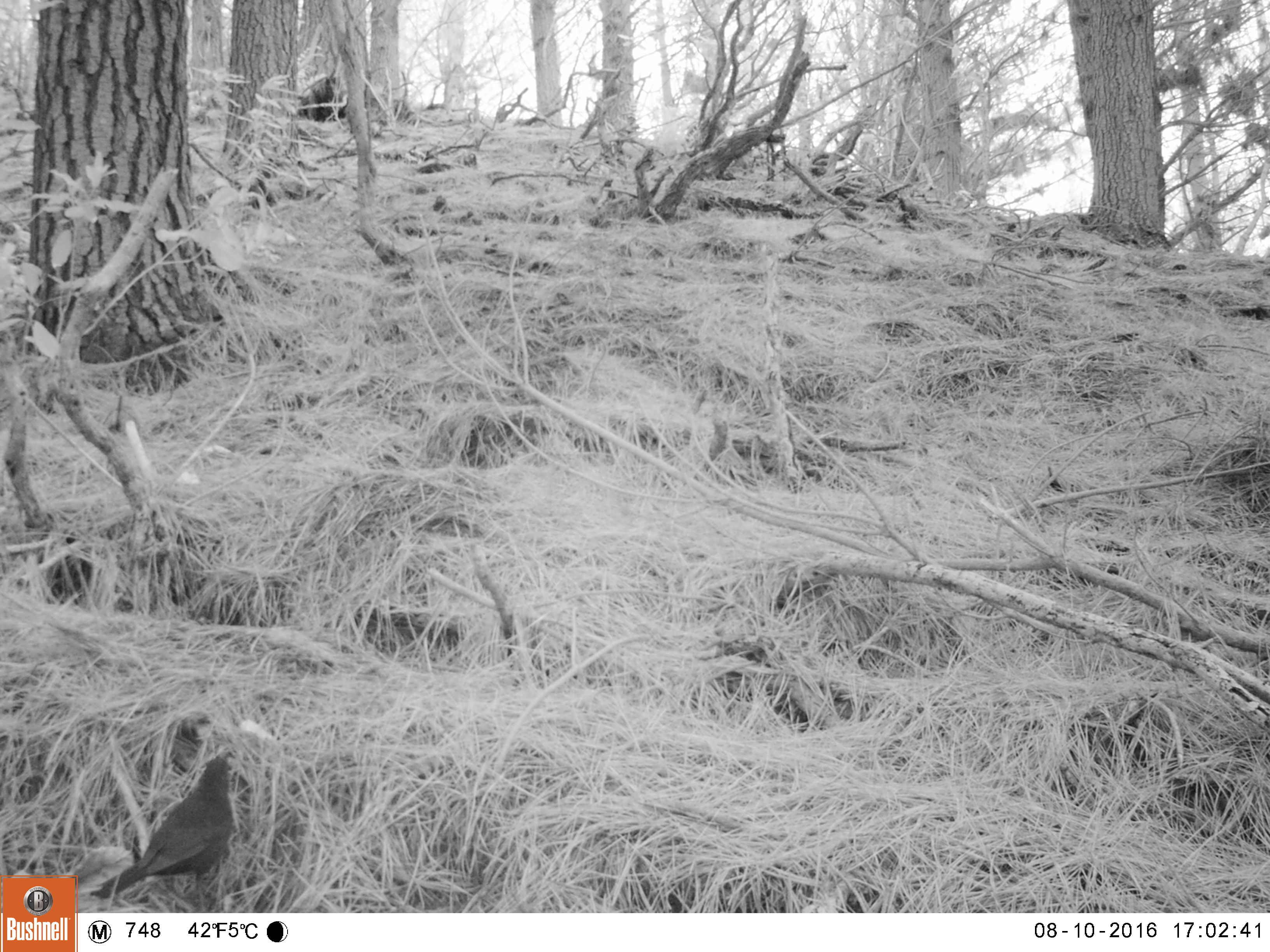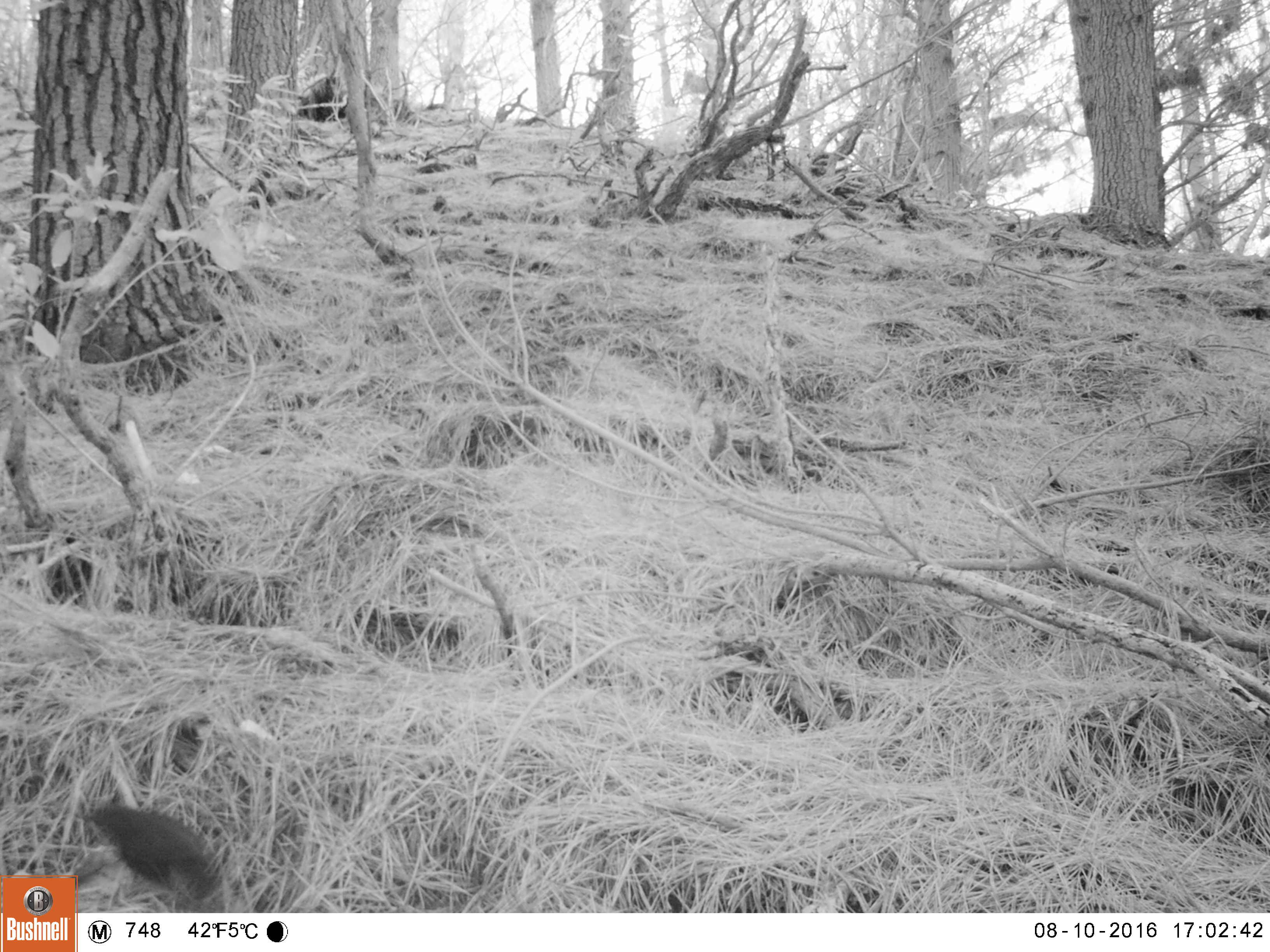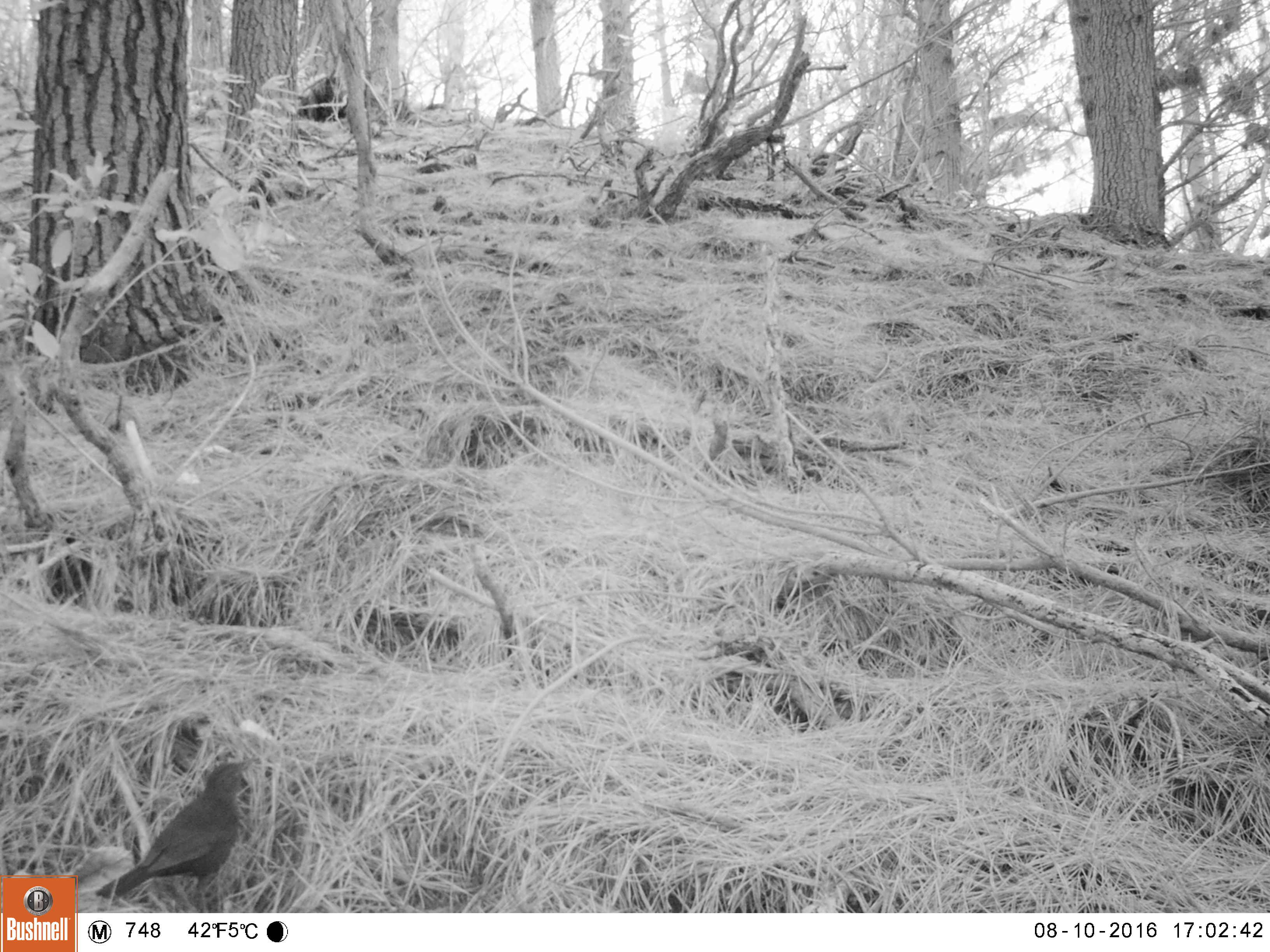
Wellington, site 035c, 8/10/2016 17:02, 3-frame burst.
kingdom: Animalia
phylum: Chordata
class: Aves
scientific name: Aves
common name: bird